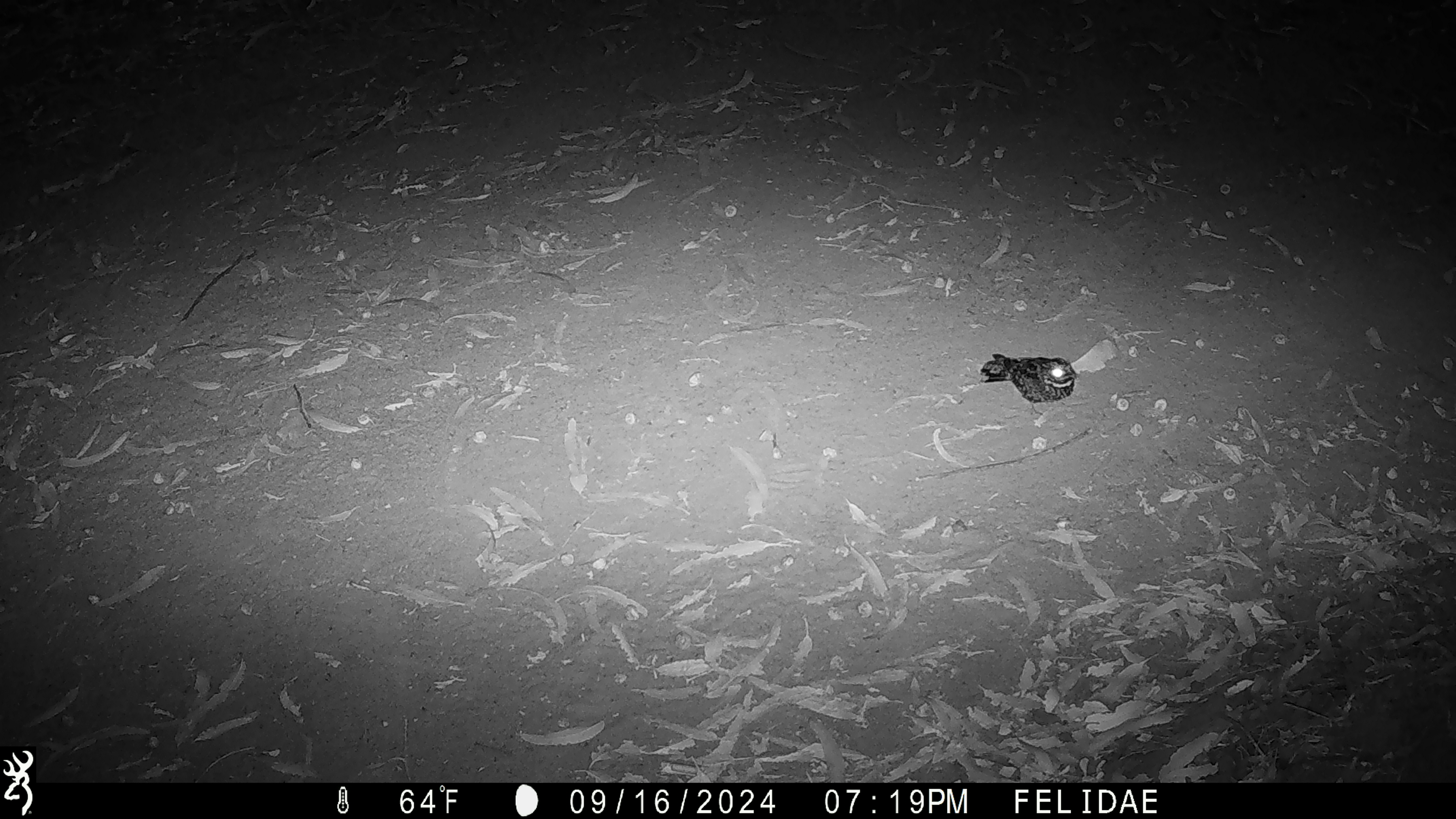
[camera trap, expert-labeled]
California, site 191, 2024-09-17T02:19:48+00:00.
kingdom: Animalia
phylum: Chordata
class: Aves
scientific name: Aves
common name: bird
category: unknown bird